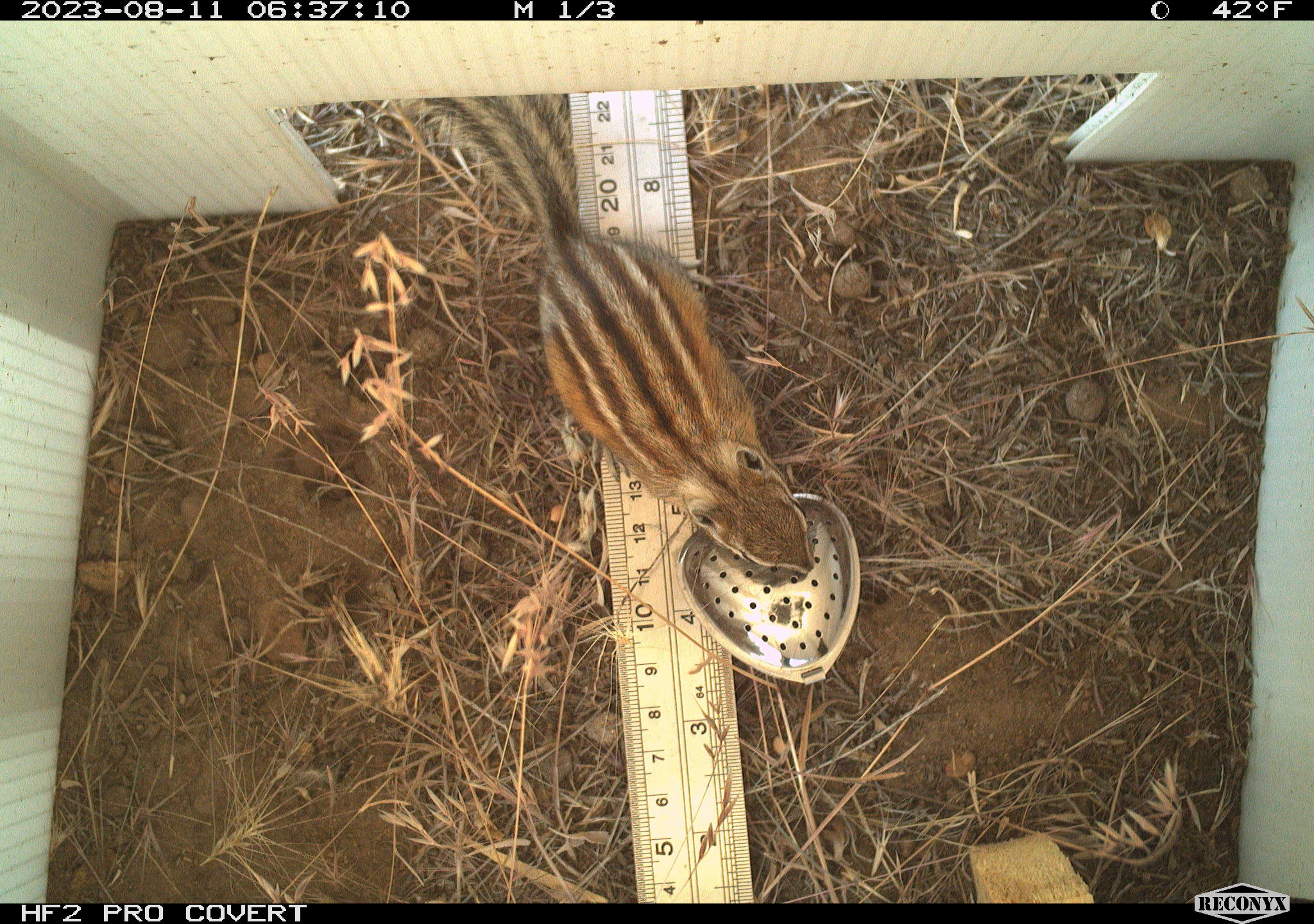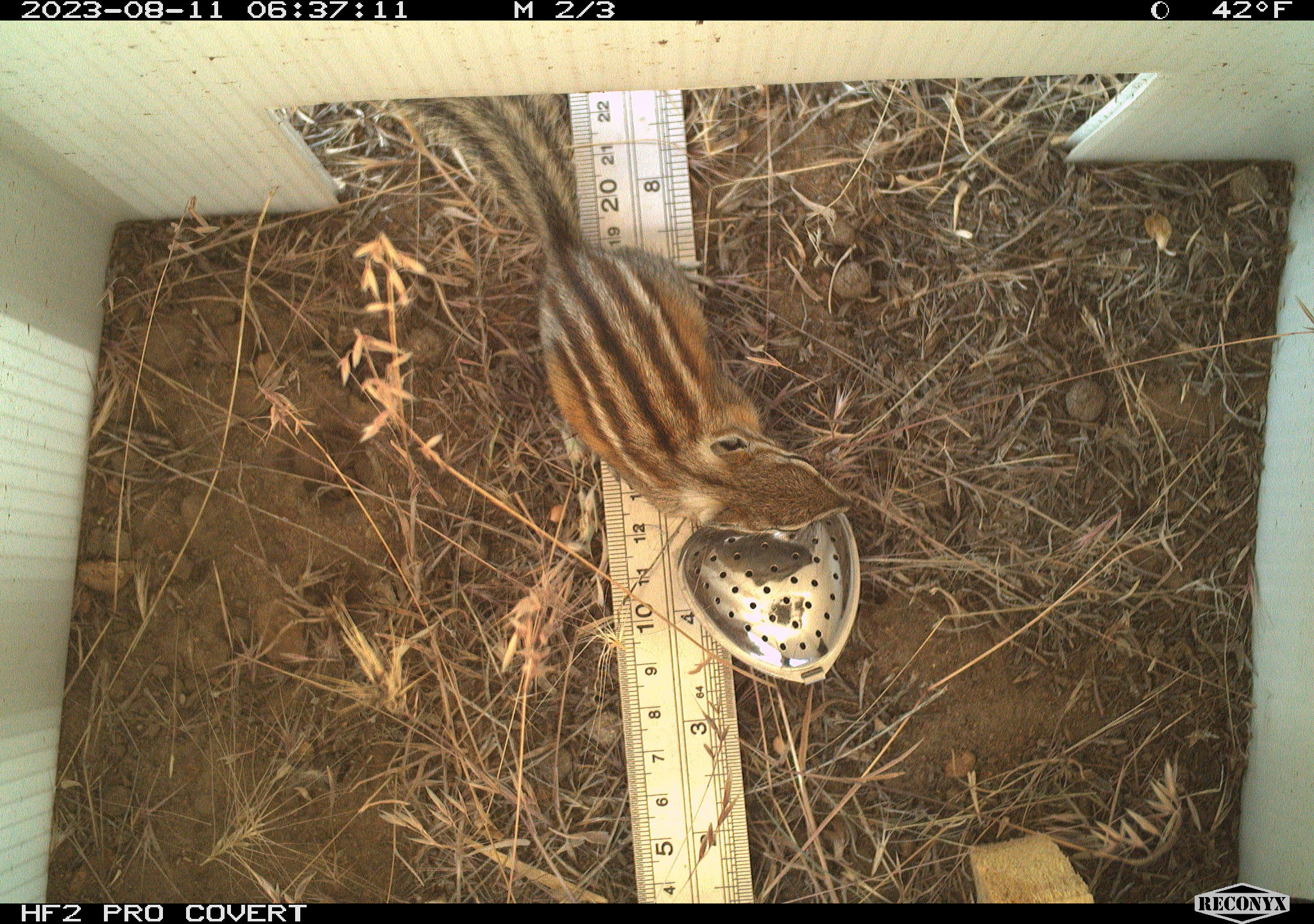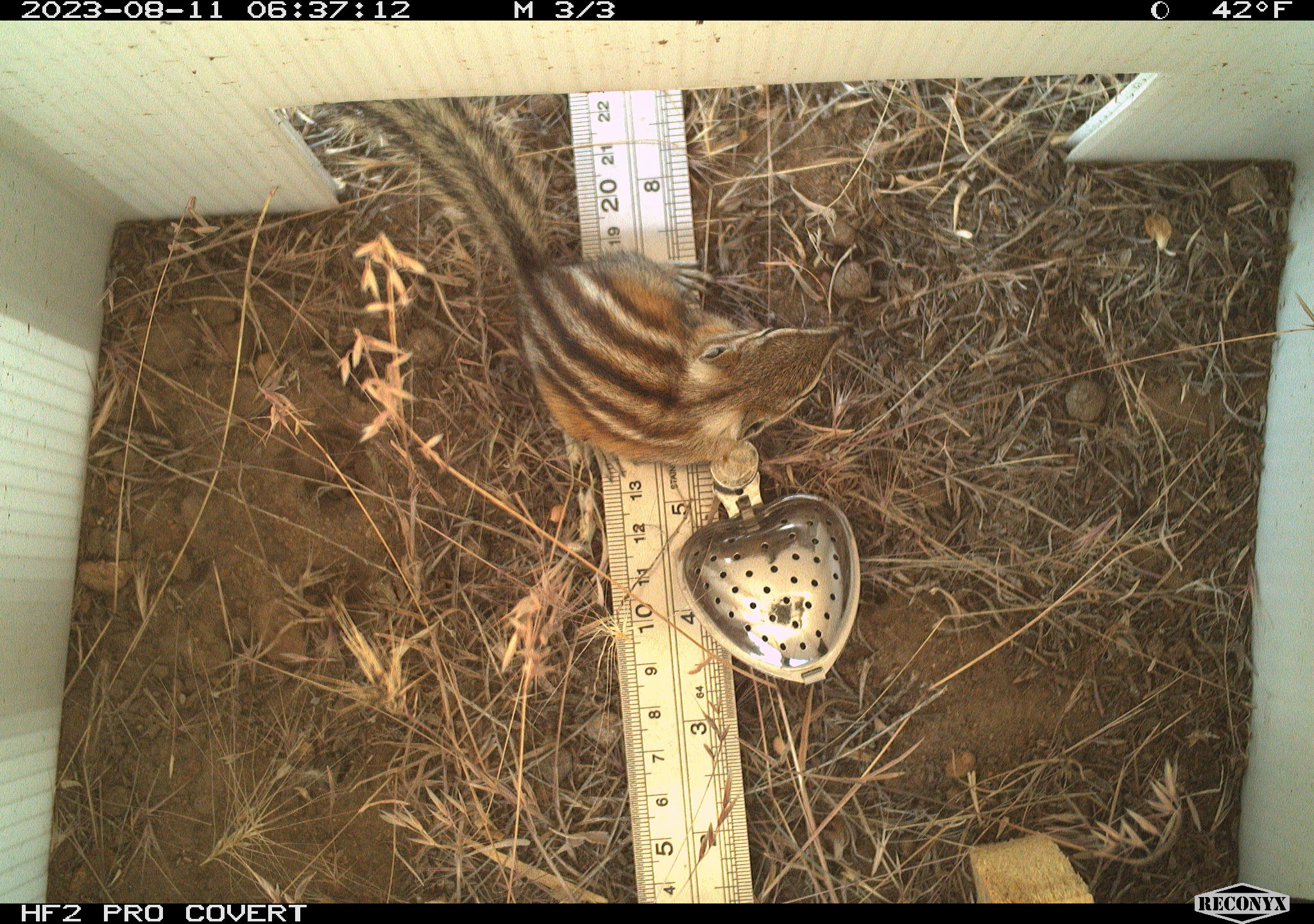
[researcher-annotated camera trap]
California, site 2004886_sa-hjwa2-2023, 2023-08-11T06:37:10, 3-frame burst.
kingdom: Animalia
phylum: Chordata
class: Mammalia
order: Rodentia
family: Sciuridae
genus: Neotamias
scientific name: Neotamias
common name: western chipmunks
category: neotamias species